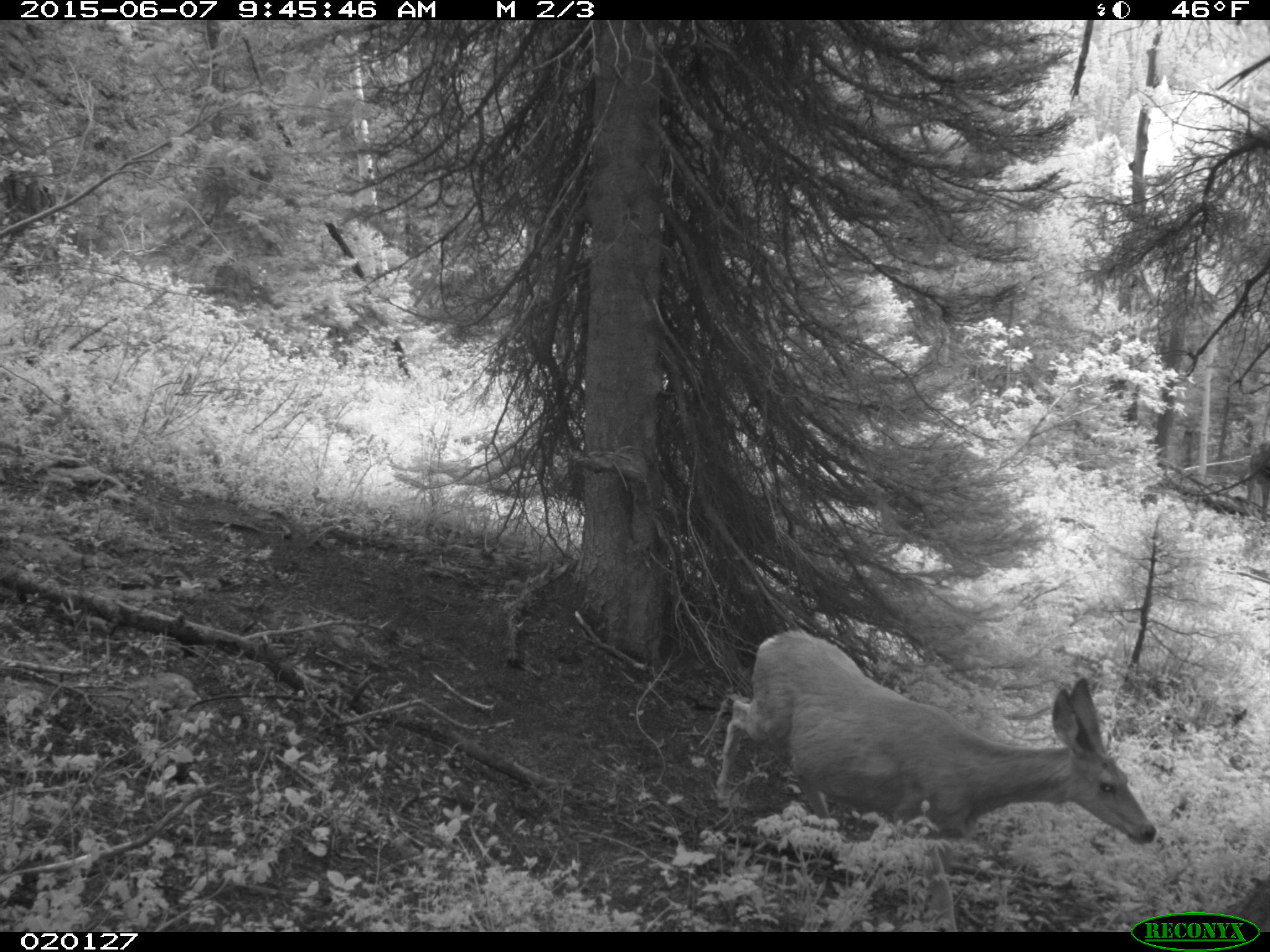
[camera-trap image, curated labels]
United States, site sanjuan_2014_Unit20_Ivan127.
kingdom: Animalia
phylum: Chordata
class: Mammalia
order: Artiodactyla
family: Cervidae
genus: Odocoileus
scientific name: Odocoileus hemionus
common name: mule deer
Odocoileus hemionus (mule deer).